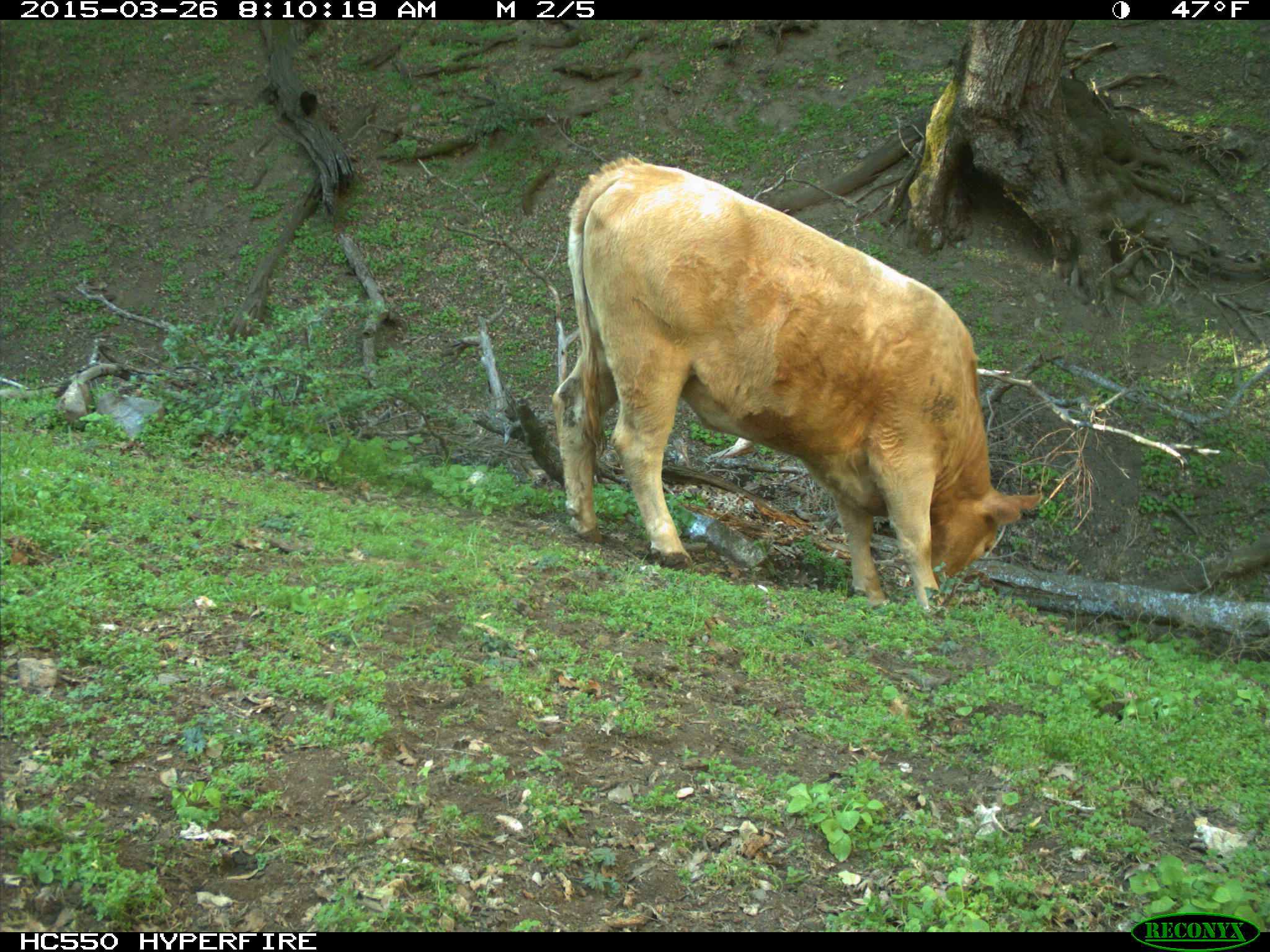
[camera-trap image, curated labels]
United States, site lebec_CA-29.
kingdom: Animalia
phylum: Chordata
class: Mammalia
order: Artiodactyla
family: Bovidae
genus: Bos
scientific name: Bos taurus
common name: domestic cow